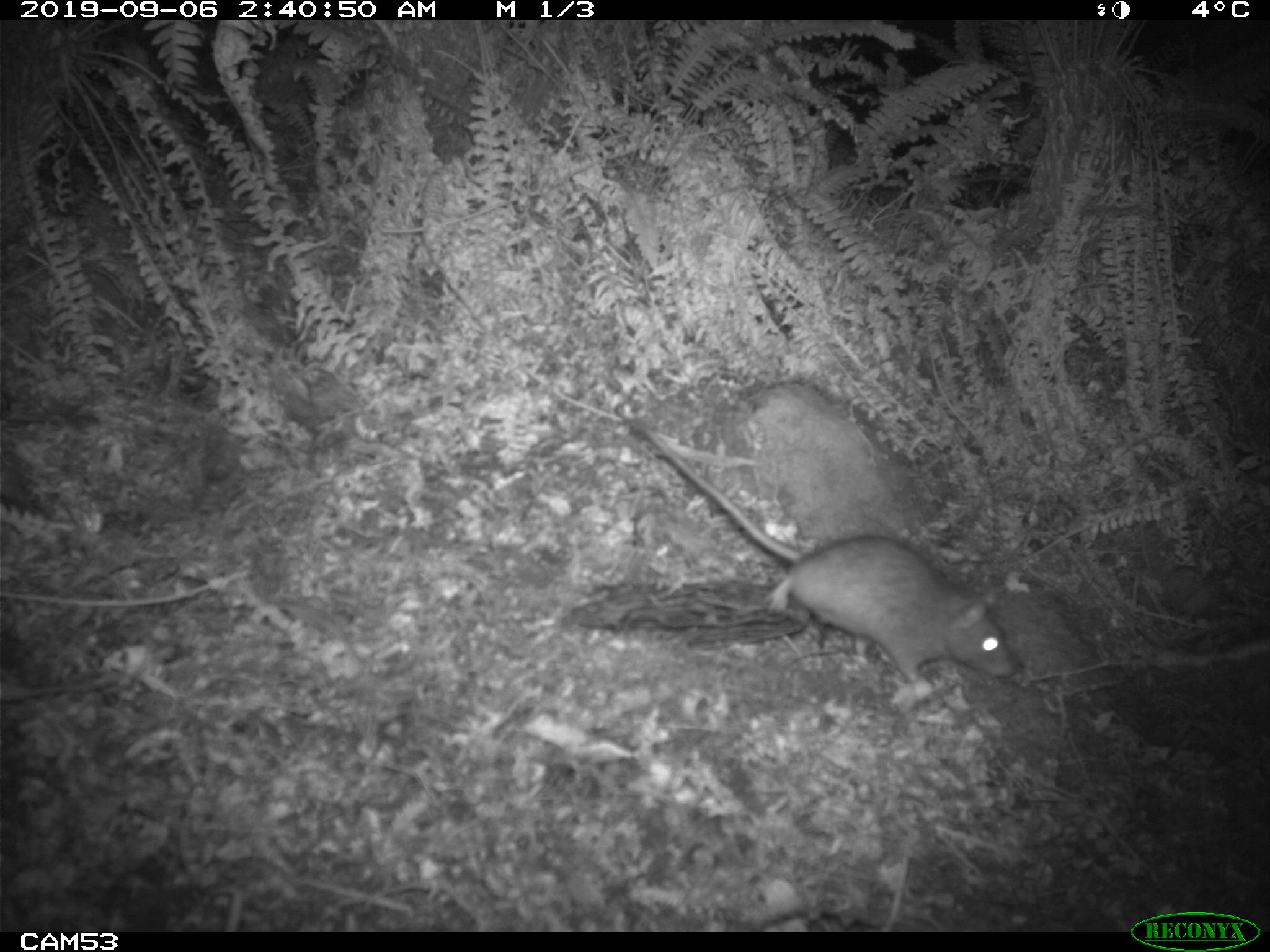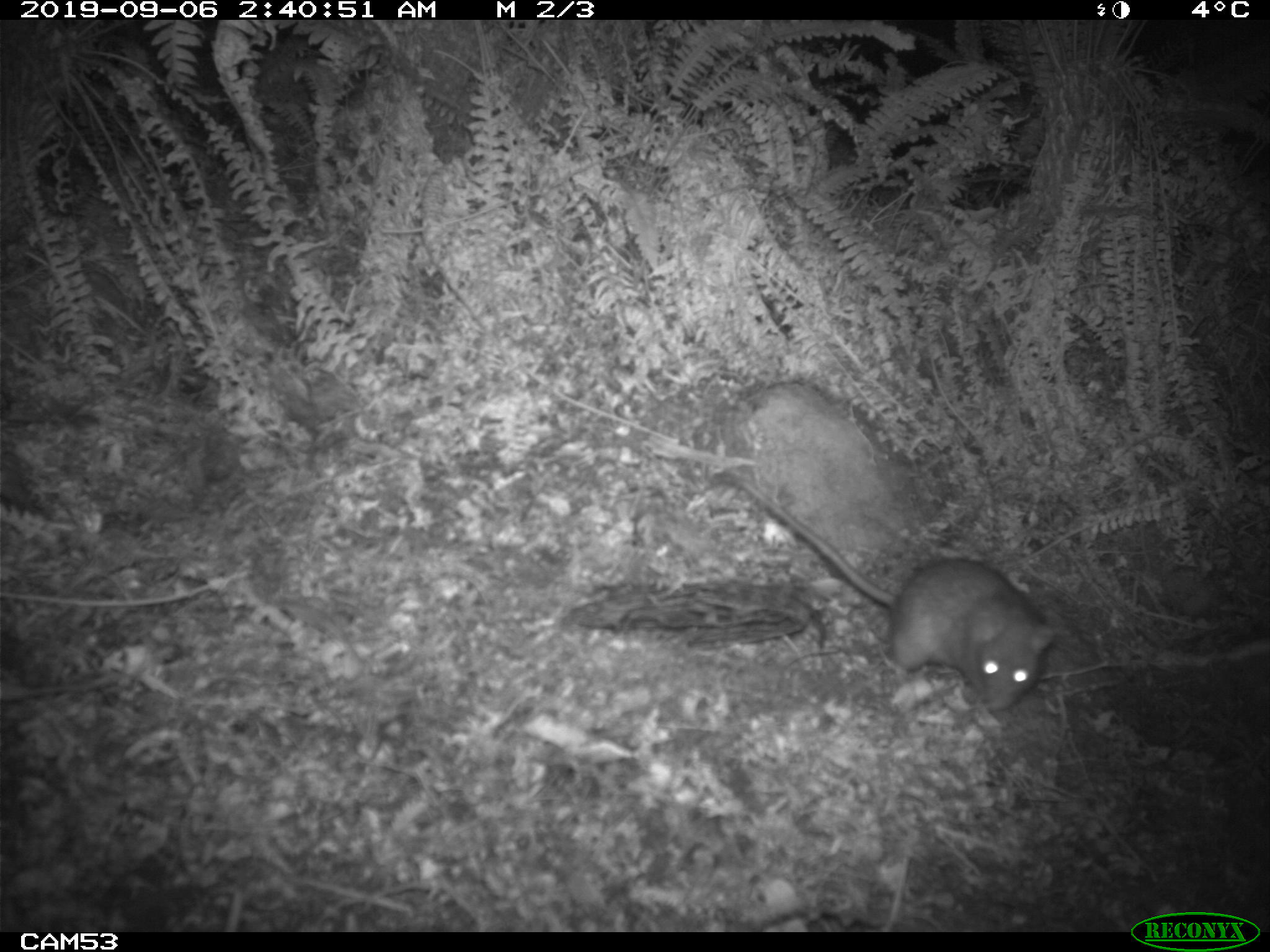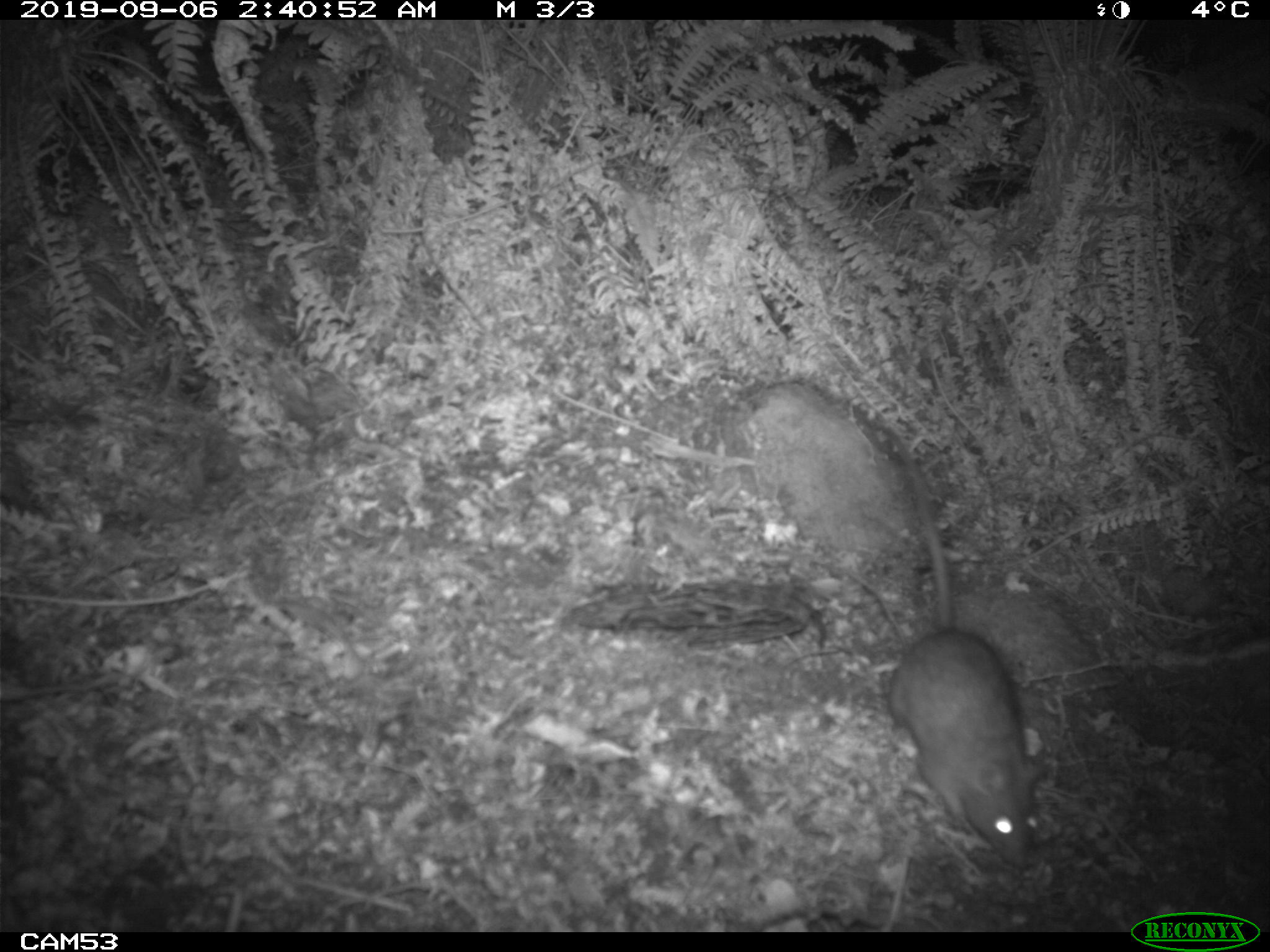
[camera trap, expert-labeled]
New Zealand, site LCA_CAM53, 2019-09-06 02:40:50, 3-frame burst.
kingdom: Animalia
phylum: Chordata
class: Mammalia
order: Rodentia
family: Muridae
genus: Rattus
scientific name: Rattus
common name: rat